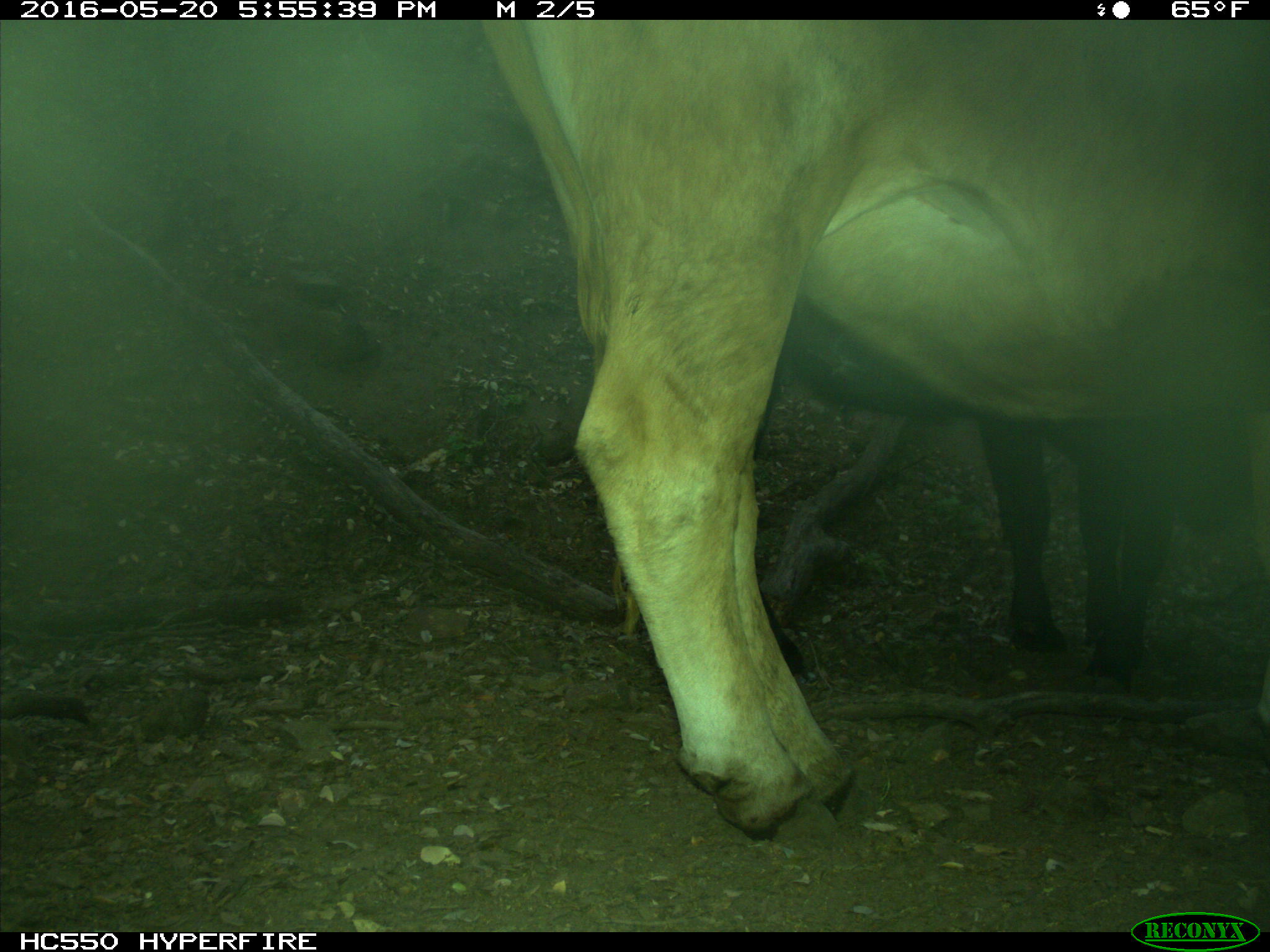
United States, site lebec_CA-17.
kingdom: Animalia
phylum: Chordata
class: Mammalia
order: Artiodactyla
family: Bovidae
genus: Bos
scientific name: Bos taurus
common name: domestic cow